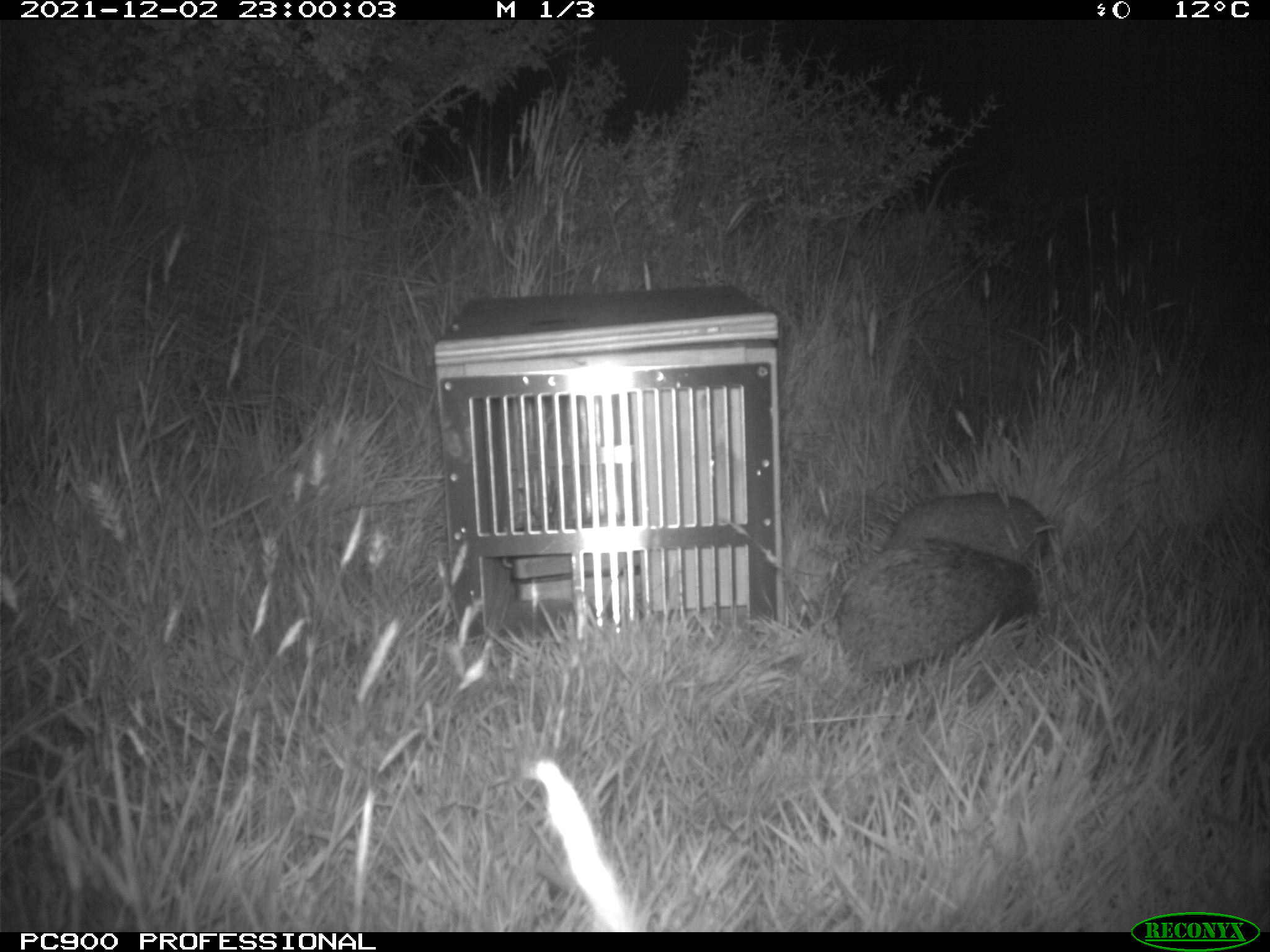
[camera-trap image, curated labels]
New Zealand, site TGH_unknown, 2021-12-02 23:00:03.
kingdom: Animalia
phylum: Chordata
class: Mammalia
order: Eulipotyphla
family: Erinaceidae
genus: Erinaceus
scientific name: Erinaceus europaeus europaeus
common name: european hedgehog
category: hedgehog